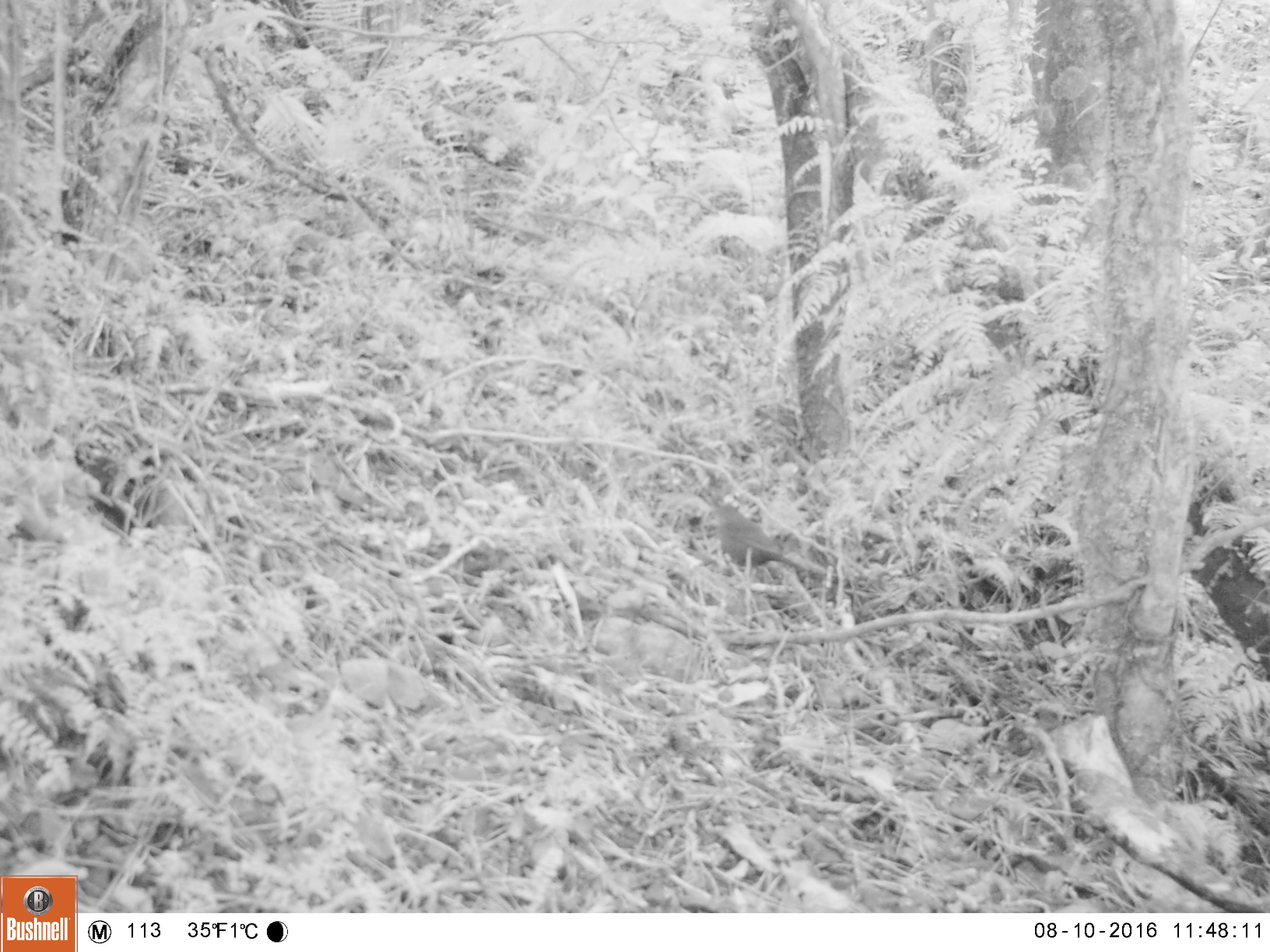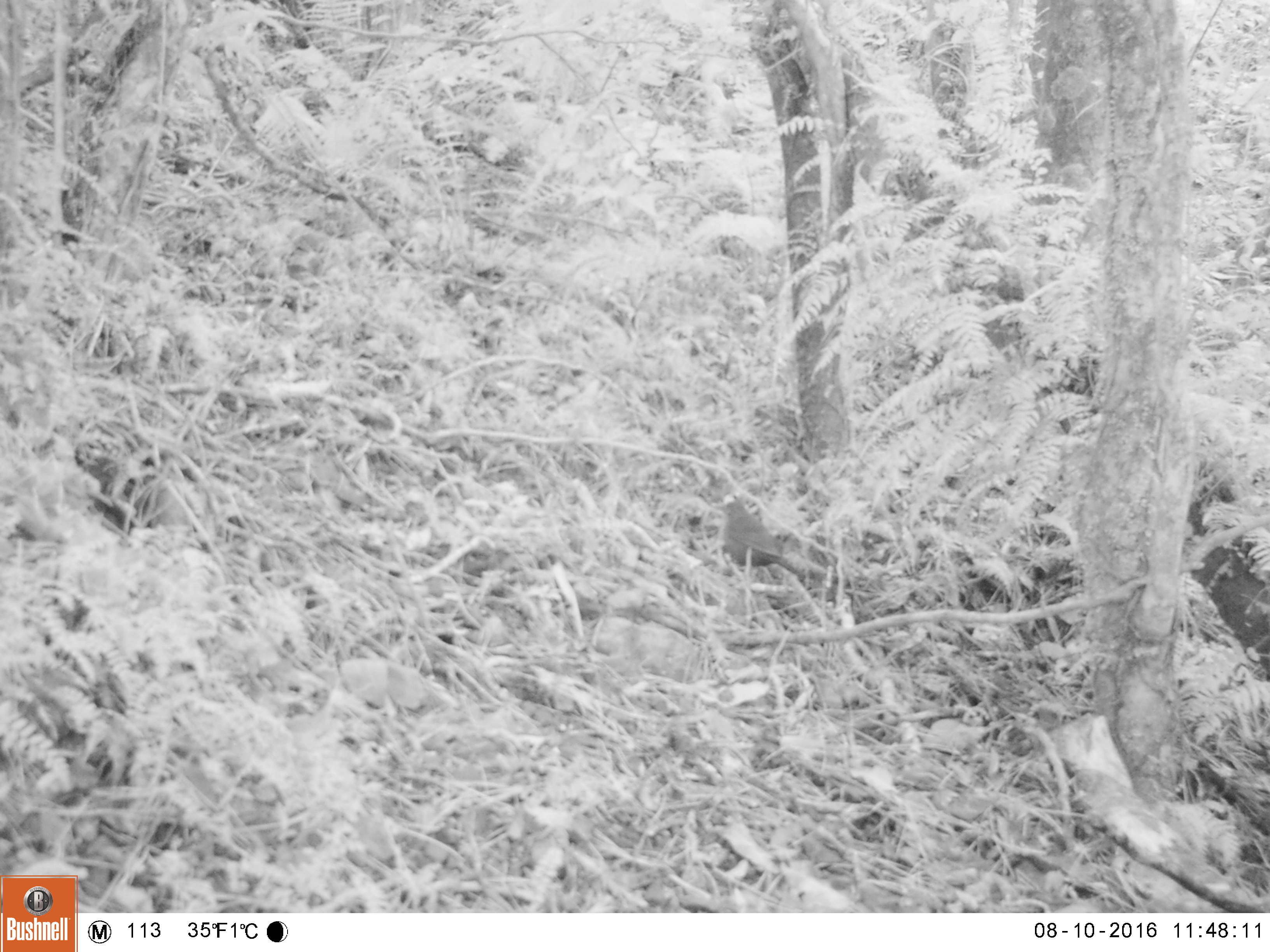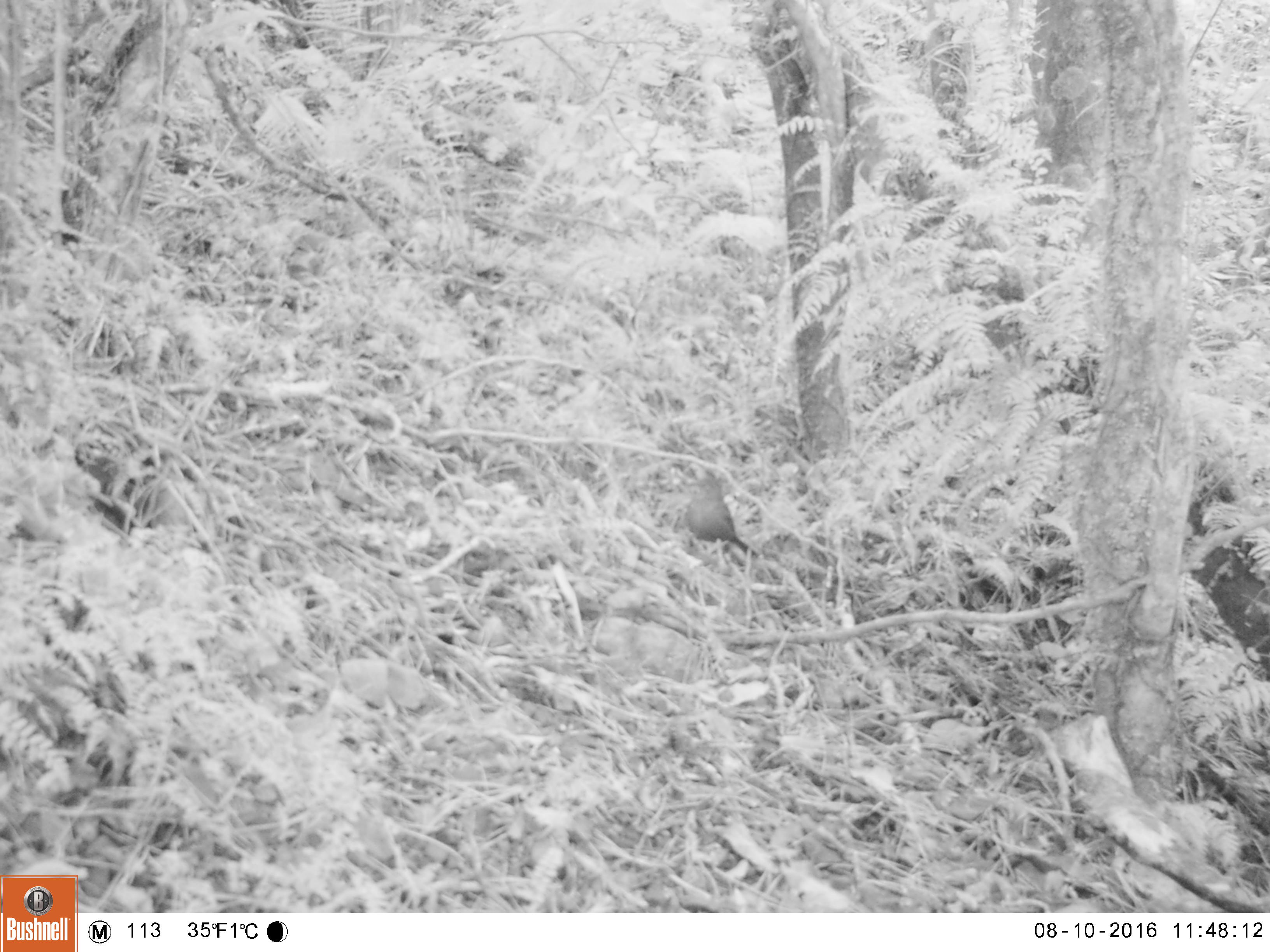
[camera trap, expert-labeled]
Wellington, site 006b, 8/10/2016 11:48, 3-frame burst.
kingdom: Animalia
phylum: Chordata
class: Aves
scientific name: Aves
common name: bird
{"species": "bird (Aves)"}